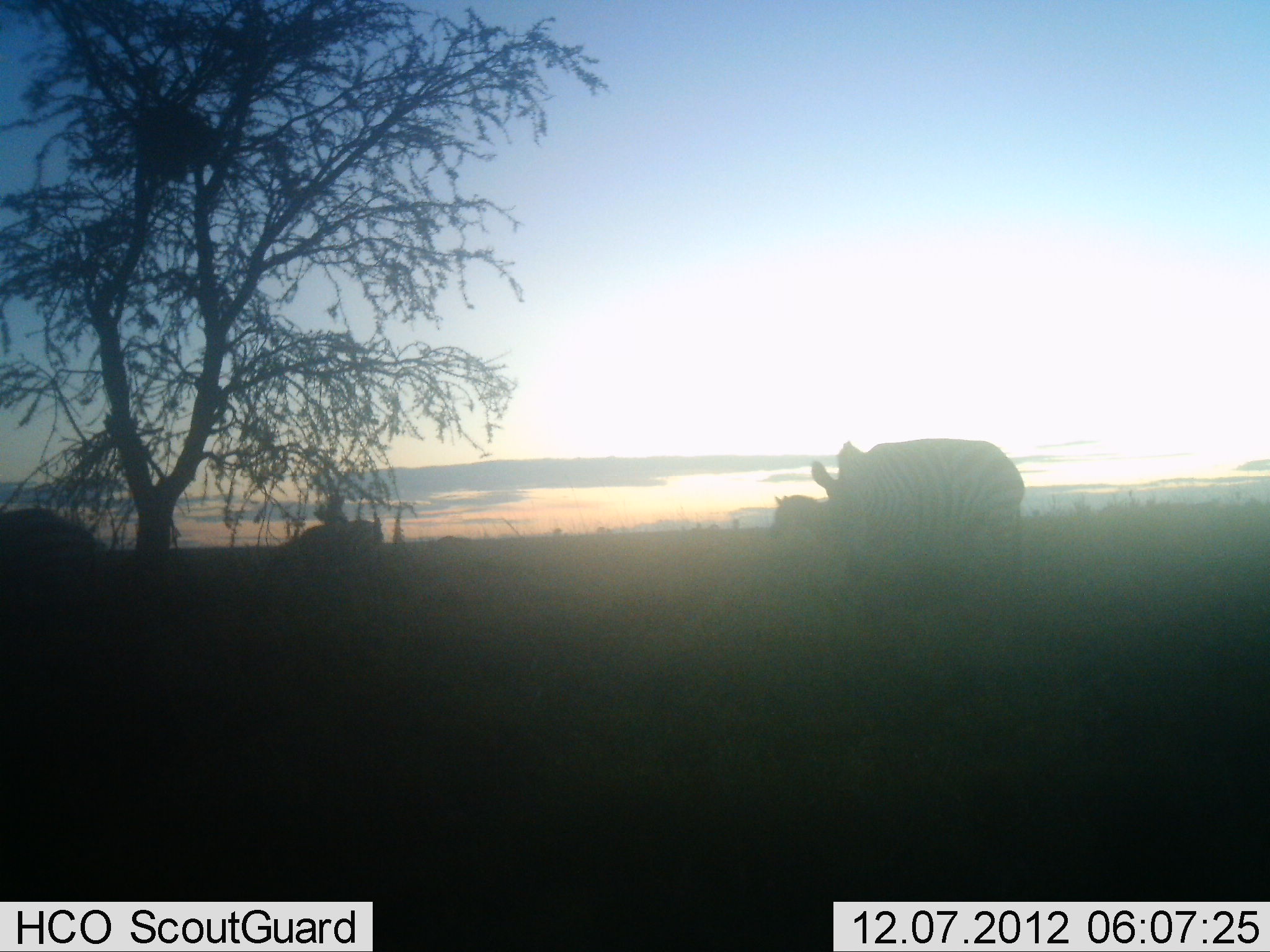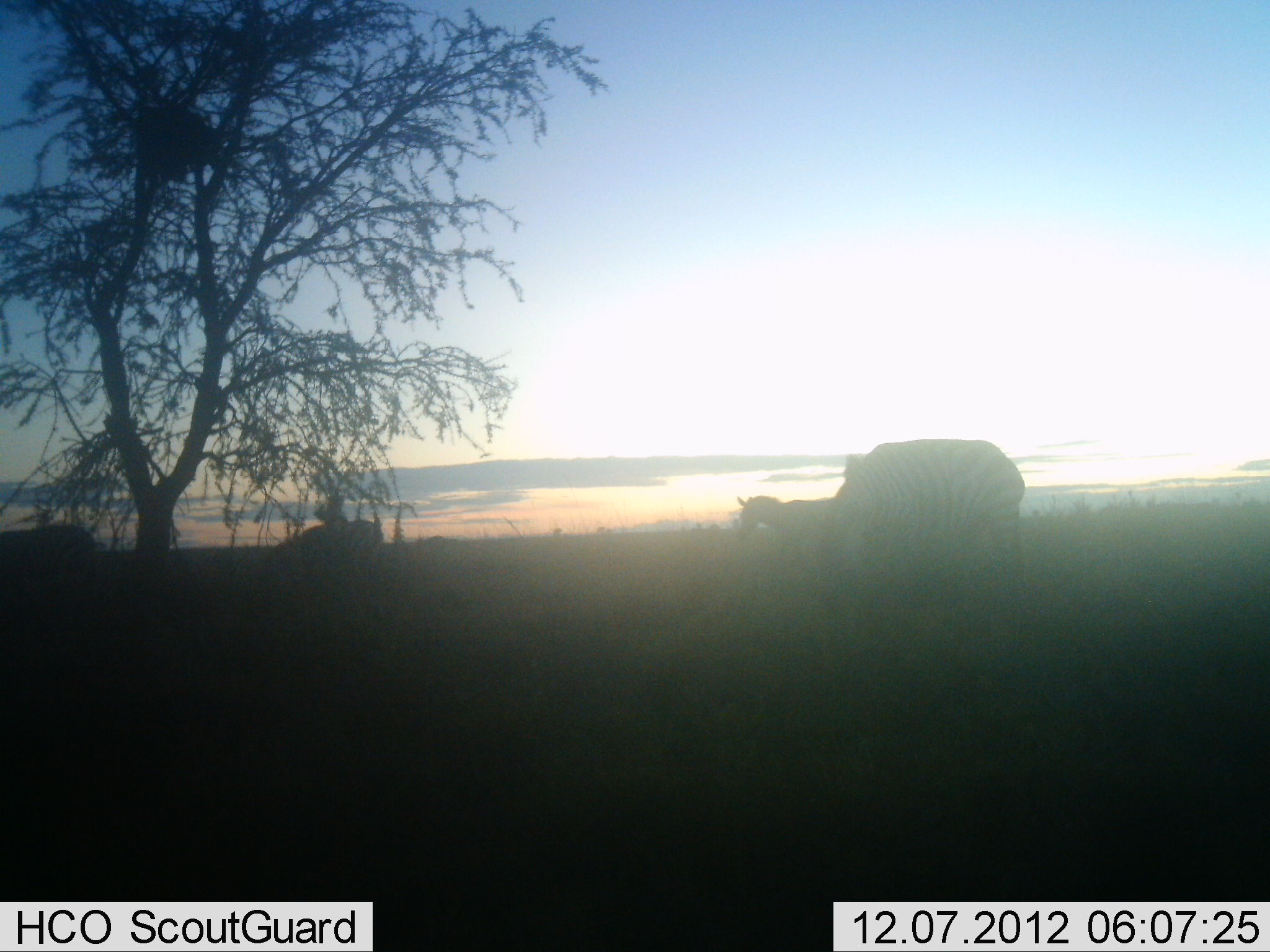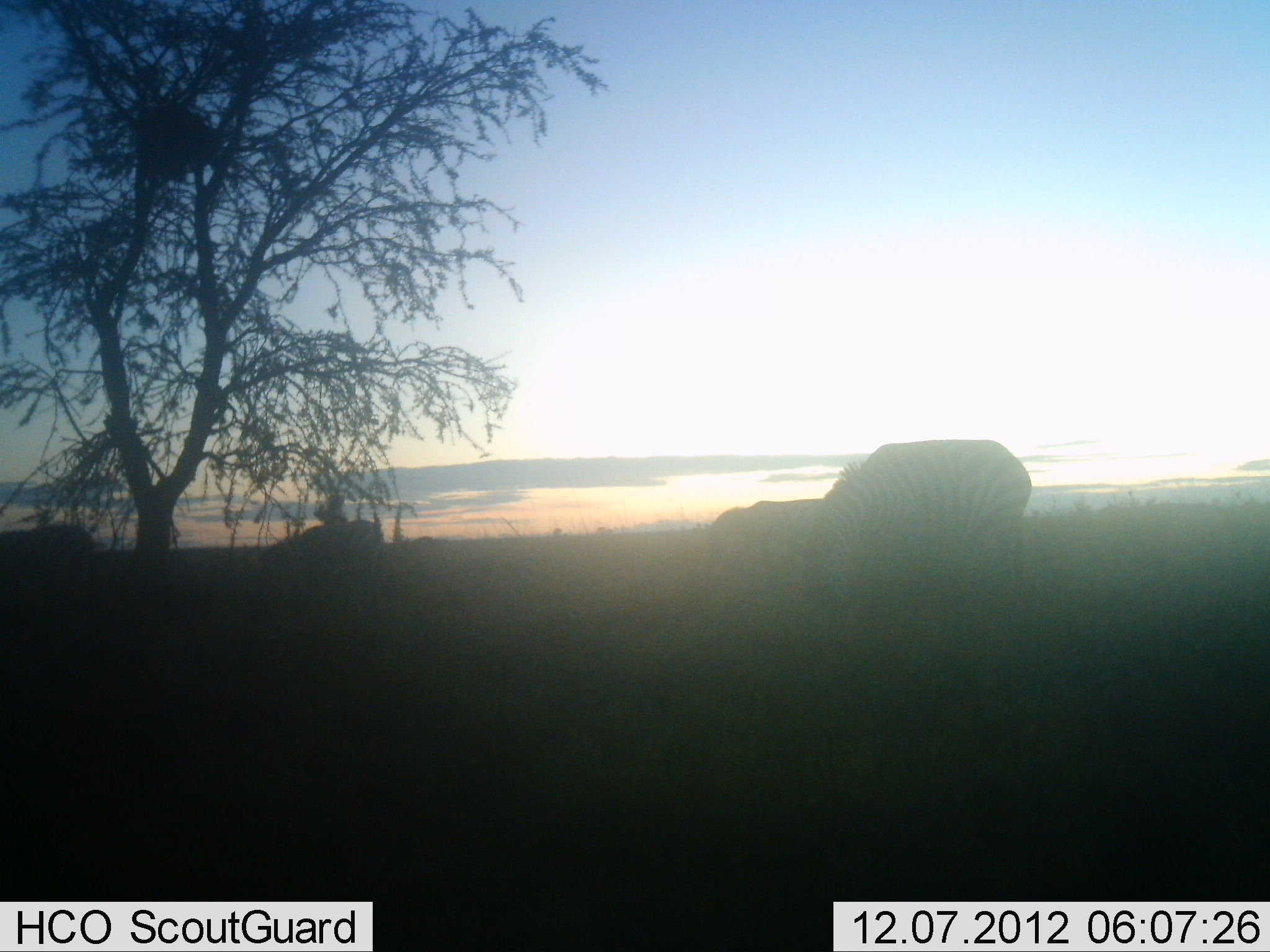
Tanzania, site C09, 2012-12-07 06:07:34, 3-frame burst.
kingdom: Animalia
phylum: Chordata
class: Mammalia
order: Perissodactyla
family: Equidae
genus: Equus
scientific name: Equus quagga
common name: plains zebra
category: zebra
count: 4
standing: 40%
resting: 0%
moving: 30%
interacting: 0%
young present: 0%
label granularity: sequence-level